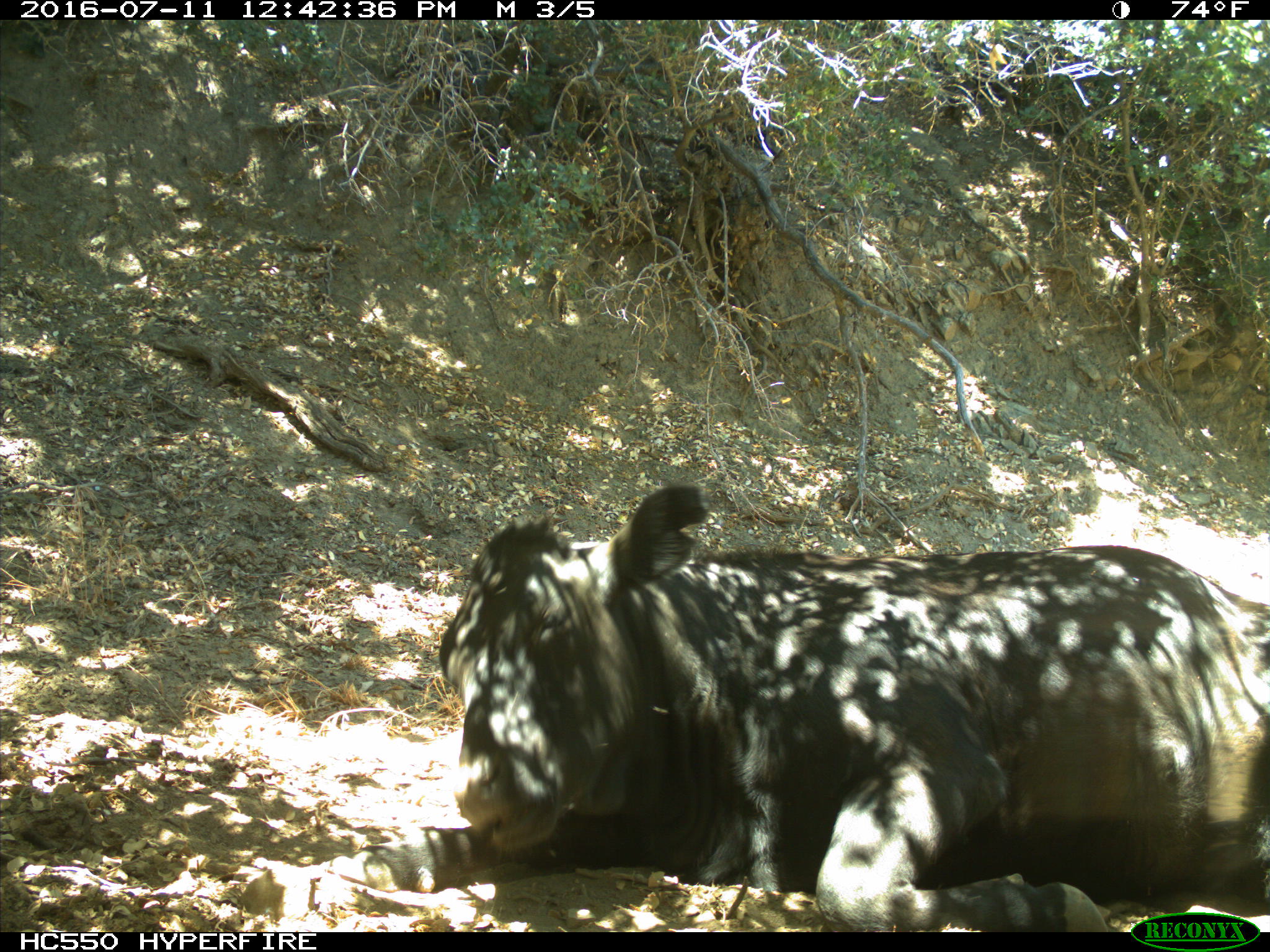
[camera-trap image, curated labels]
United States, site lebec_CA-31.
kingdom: Animalia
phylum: Chordata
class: Mammalia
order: Artiodactyla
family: Bovidae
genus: Bos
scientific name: Bos taurus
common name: domestic cow